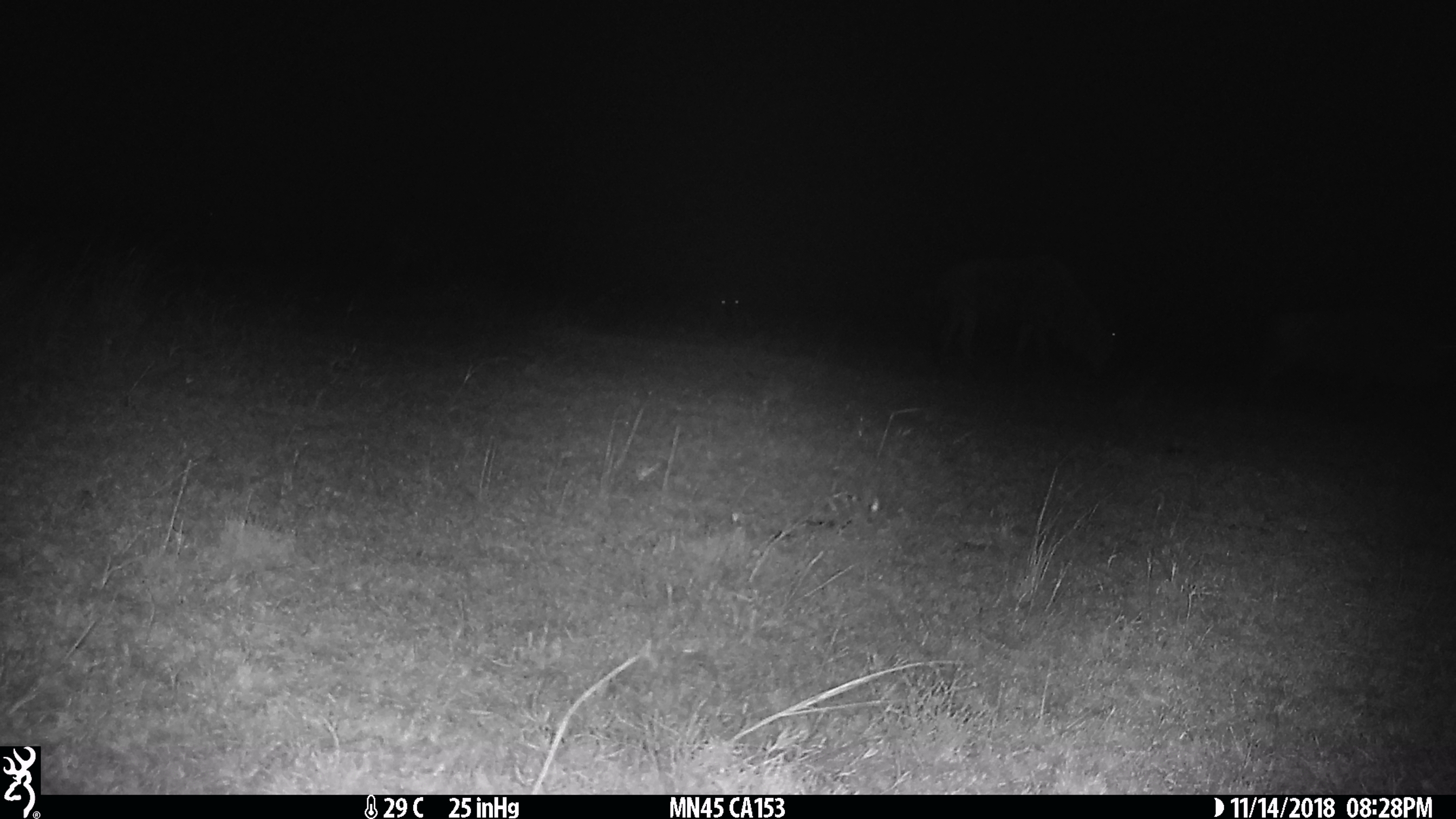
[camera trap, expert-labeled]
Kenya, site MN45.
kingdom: Animalia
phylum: Chordata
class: Mammalia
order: Artiodactyla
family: Bovidae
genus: Connochaetes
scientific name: Connochaetes taurinus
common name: blue wildebeest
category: wildebeest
Wildebeest (blue wildebeest) (Connochaetes taurinus).